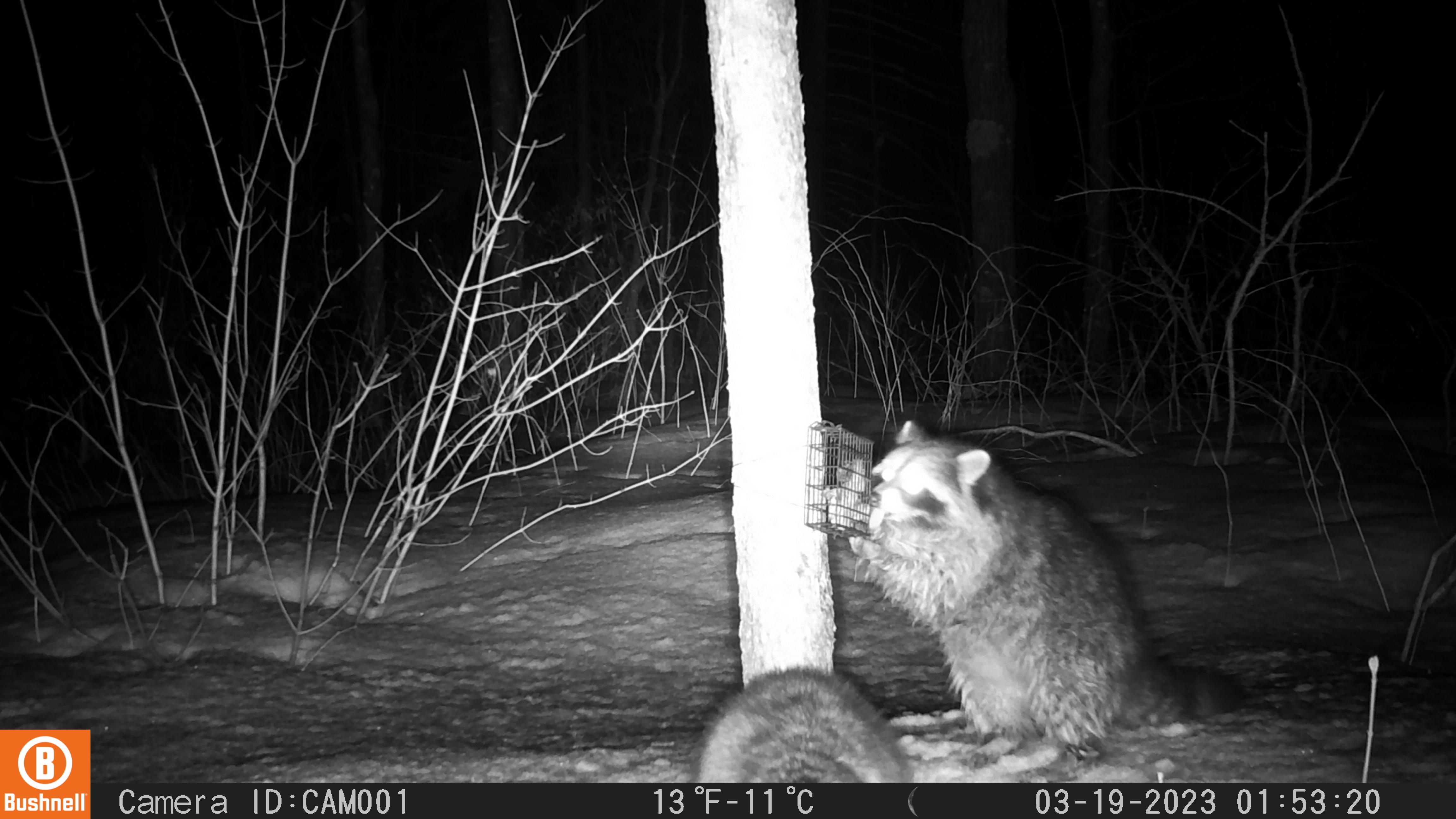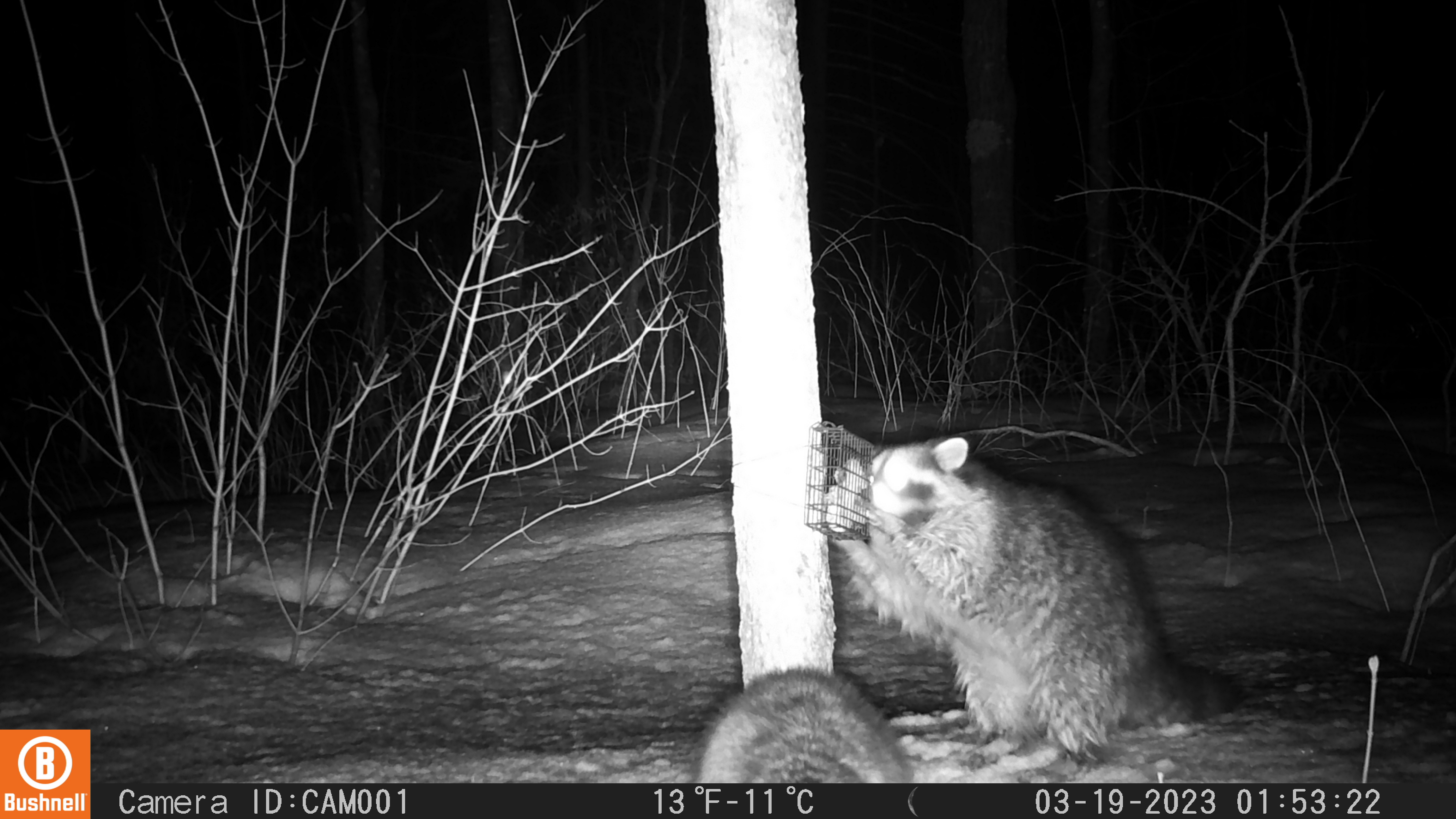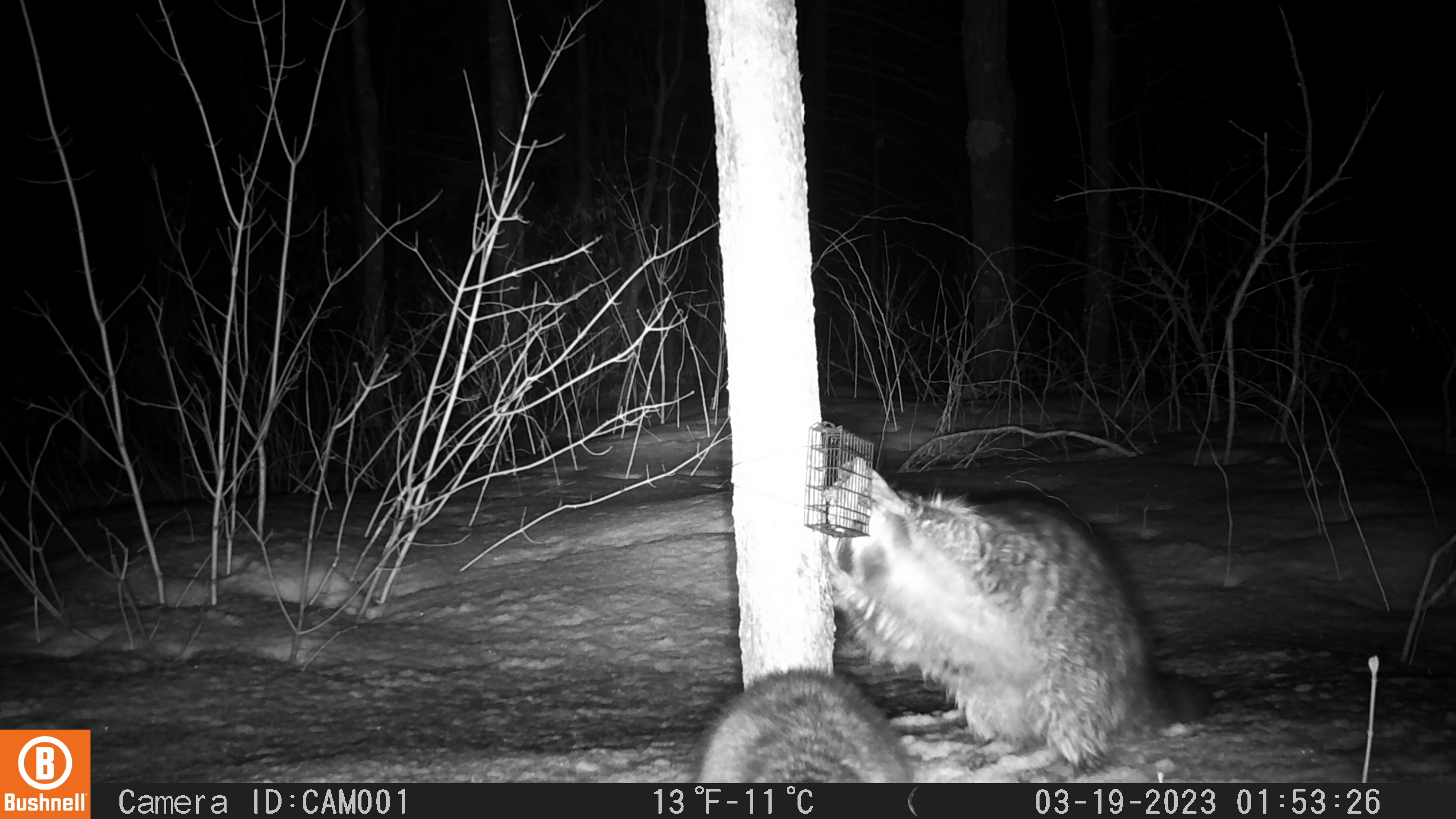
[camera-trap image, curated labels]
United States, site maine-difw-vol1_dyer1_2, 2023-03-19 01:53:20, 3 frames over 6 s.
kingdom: Animalia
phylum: Chordata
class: Mammalia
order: Carnivora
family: Procyonidae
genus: Procyon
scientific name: Procyon lotor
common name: raccoon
Raccoon (Procyon lotor).